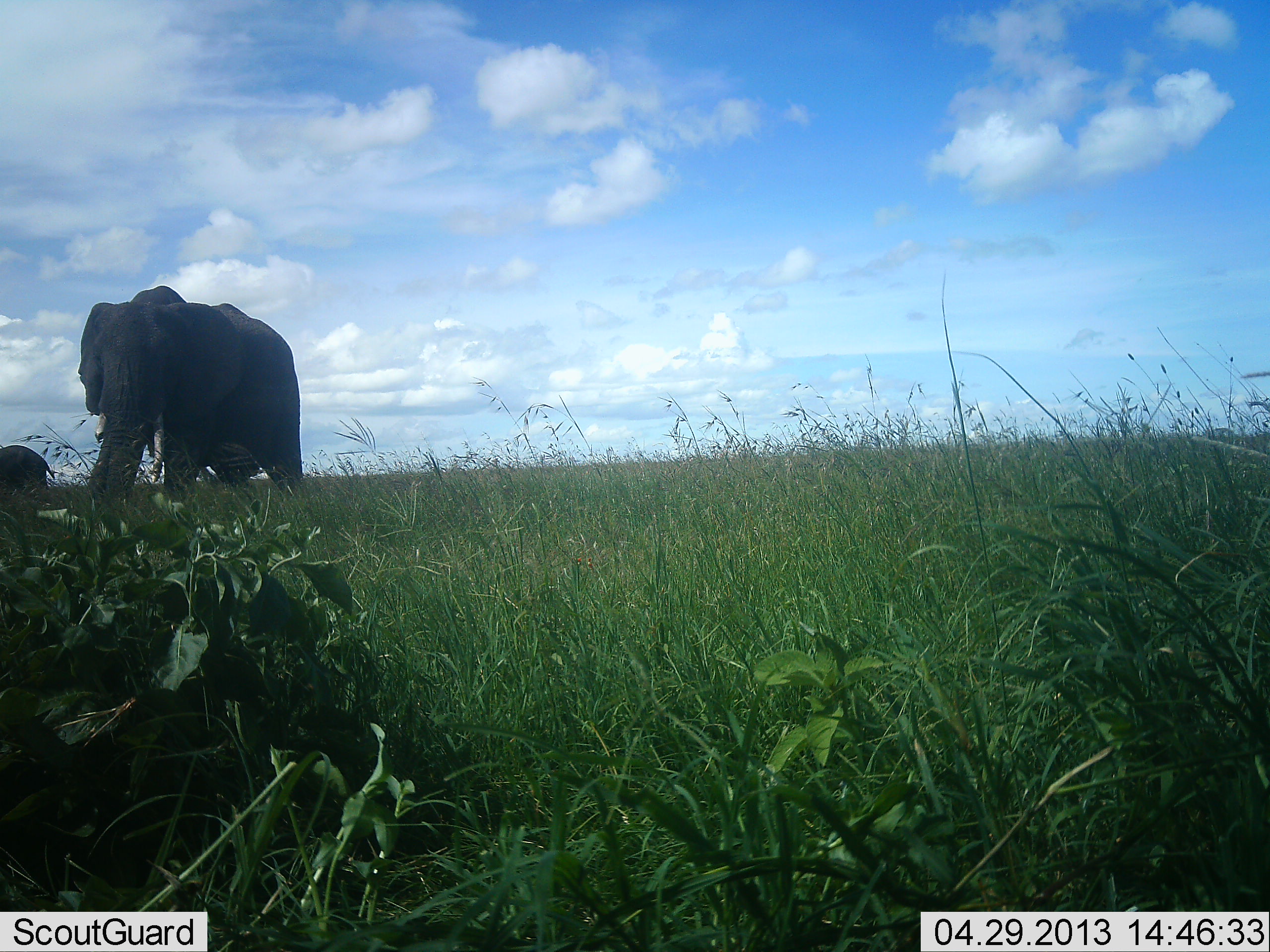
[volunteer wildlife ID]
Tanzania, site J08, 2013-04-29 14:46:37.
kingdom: Animalia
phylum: Chordata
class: Mammalia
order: Proboscidea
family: Elephantidae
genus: Loxodonta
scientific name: Loxodonta africana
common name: african bush elephant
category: elephant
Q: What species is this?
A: Elephant (african bush elephant) (Loxodonta africana).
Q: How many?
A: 2.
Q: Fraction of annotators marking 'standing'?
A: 40%.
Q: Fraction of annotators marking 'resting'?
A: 0%.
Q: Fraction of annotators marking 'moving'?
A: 60%.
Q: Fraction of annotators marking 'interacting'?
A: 0%.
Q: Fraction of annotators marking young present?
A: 30%.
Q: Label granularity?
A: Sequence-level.